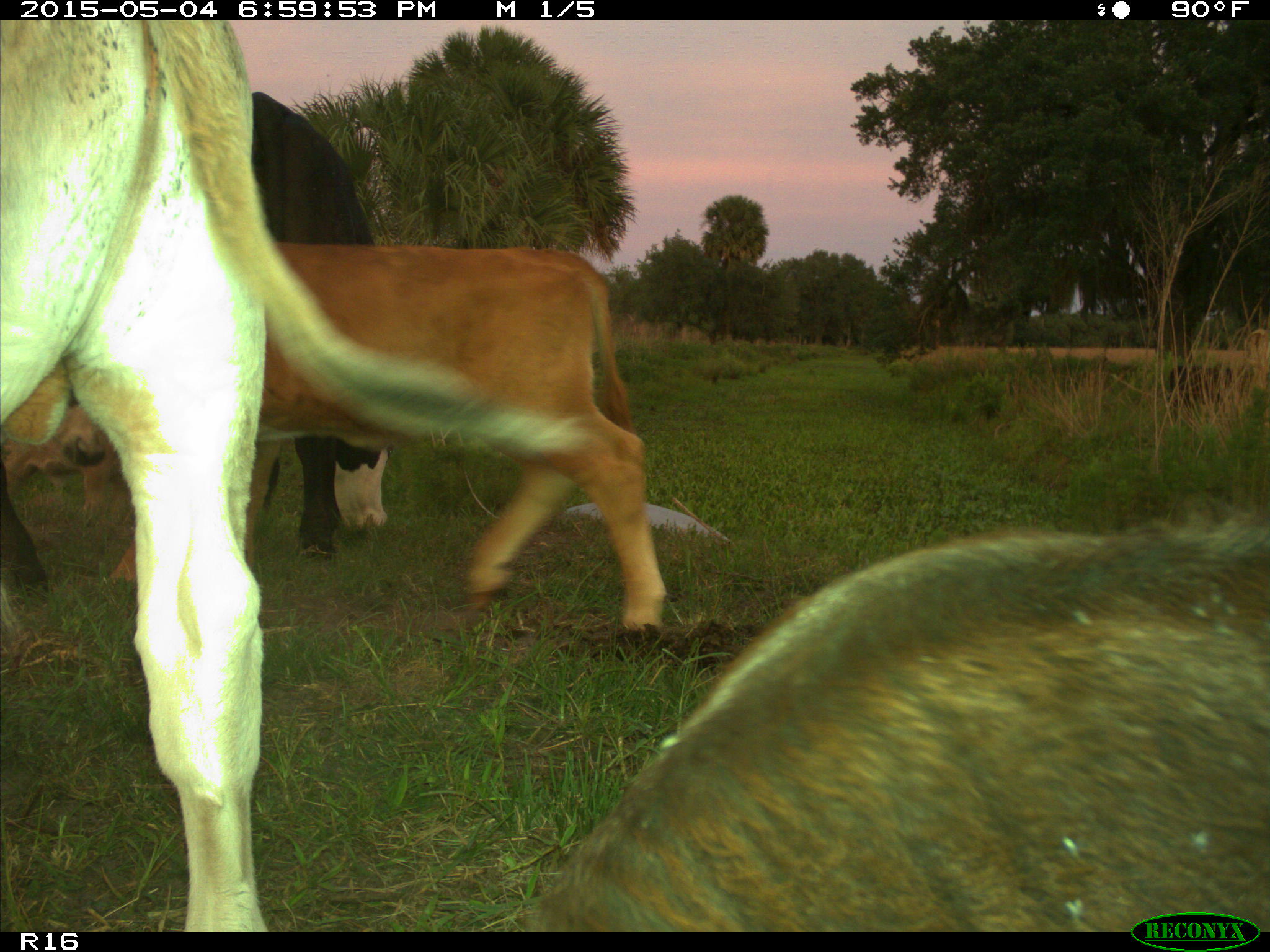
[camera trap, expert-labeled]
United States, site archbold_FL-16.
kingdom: Animalia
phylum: Chordata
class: Mammalia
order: Artiodactyla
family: Bovidae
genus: Bos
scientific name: Bos taurus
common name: domestic cow